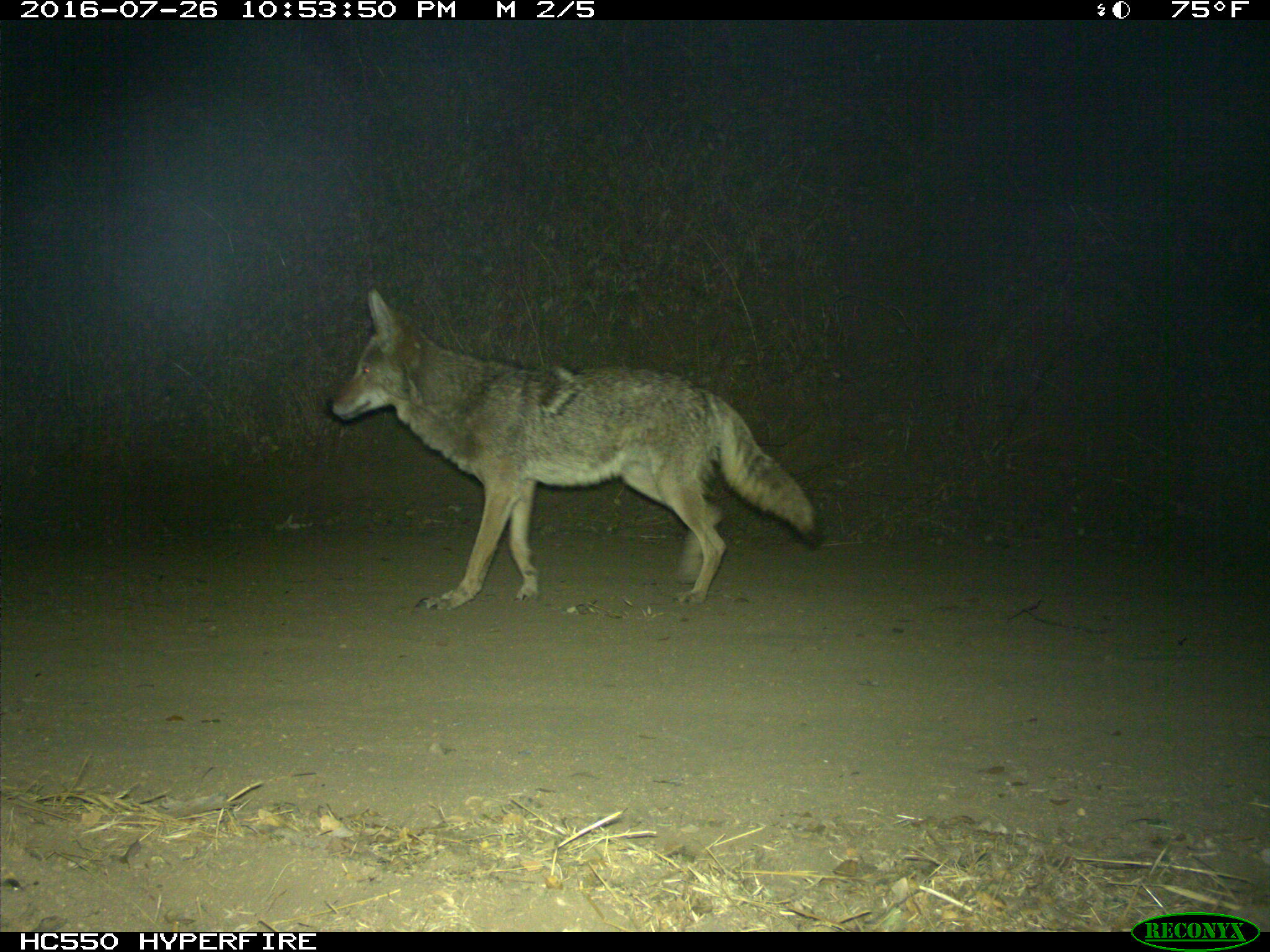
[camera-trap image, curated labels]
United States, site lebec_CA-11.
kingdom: Animalia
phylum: Chordata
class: Mammalia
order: Carnivora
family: Canidae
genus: Canis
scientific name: Canis latrans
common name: coyote